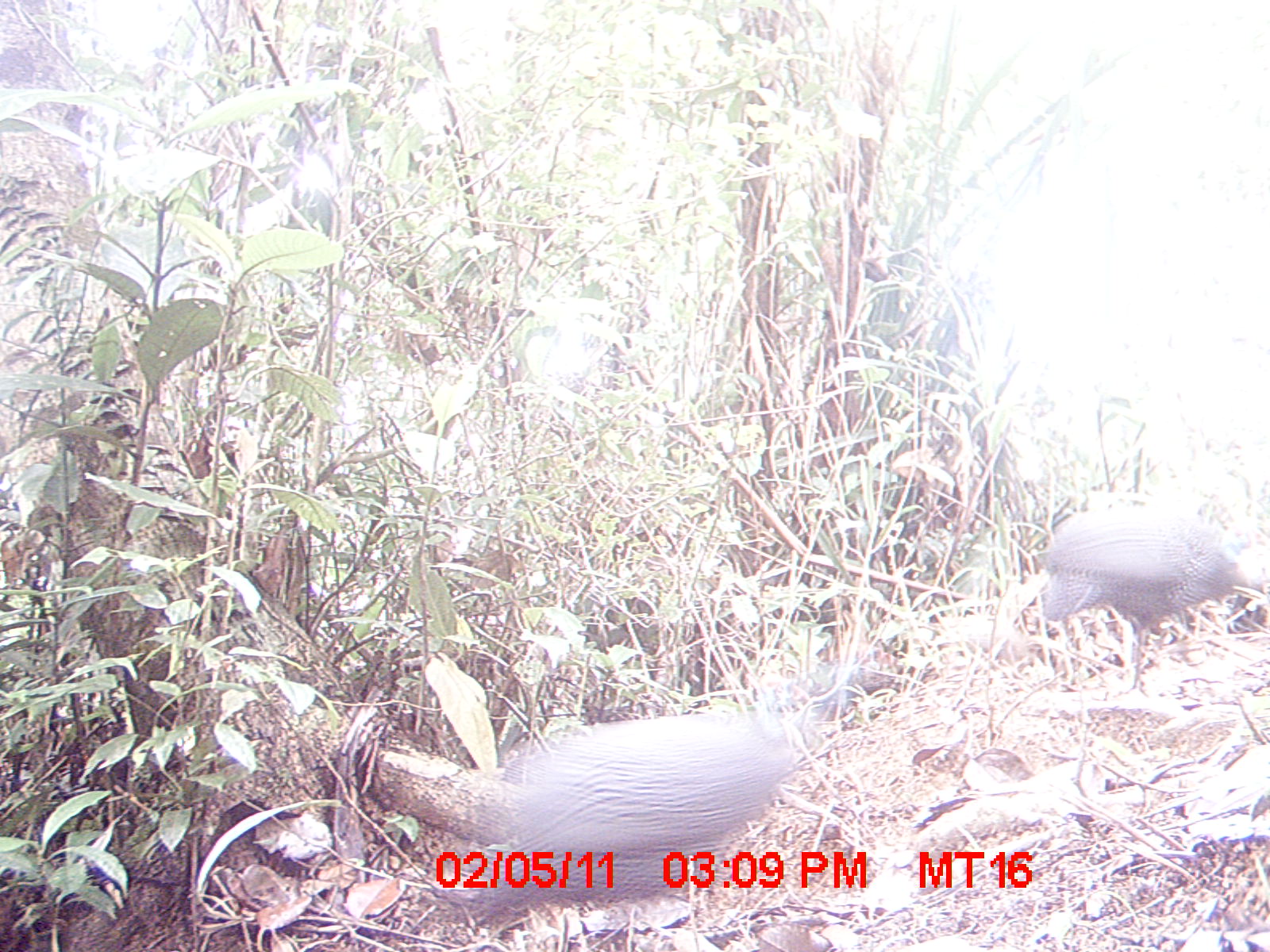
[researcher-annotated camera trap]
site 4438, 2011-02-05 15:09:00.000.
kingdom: Animalia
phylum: Chordata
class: Aves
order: Galliformes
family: Numididae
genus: Numida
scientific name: Numida meleagris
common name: helmeted guineafowl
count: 2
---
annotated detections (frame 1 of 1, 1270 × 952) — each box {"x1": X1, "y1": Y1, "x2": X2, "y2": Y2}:
numida meleagris: {"x1": 432, "y1": 660, "x2": 896, "y2": 918}; {"x1": 1040, "y1": 504, "x2": 1252, "y2": 694}